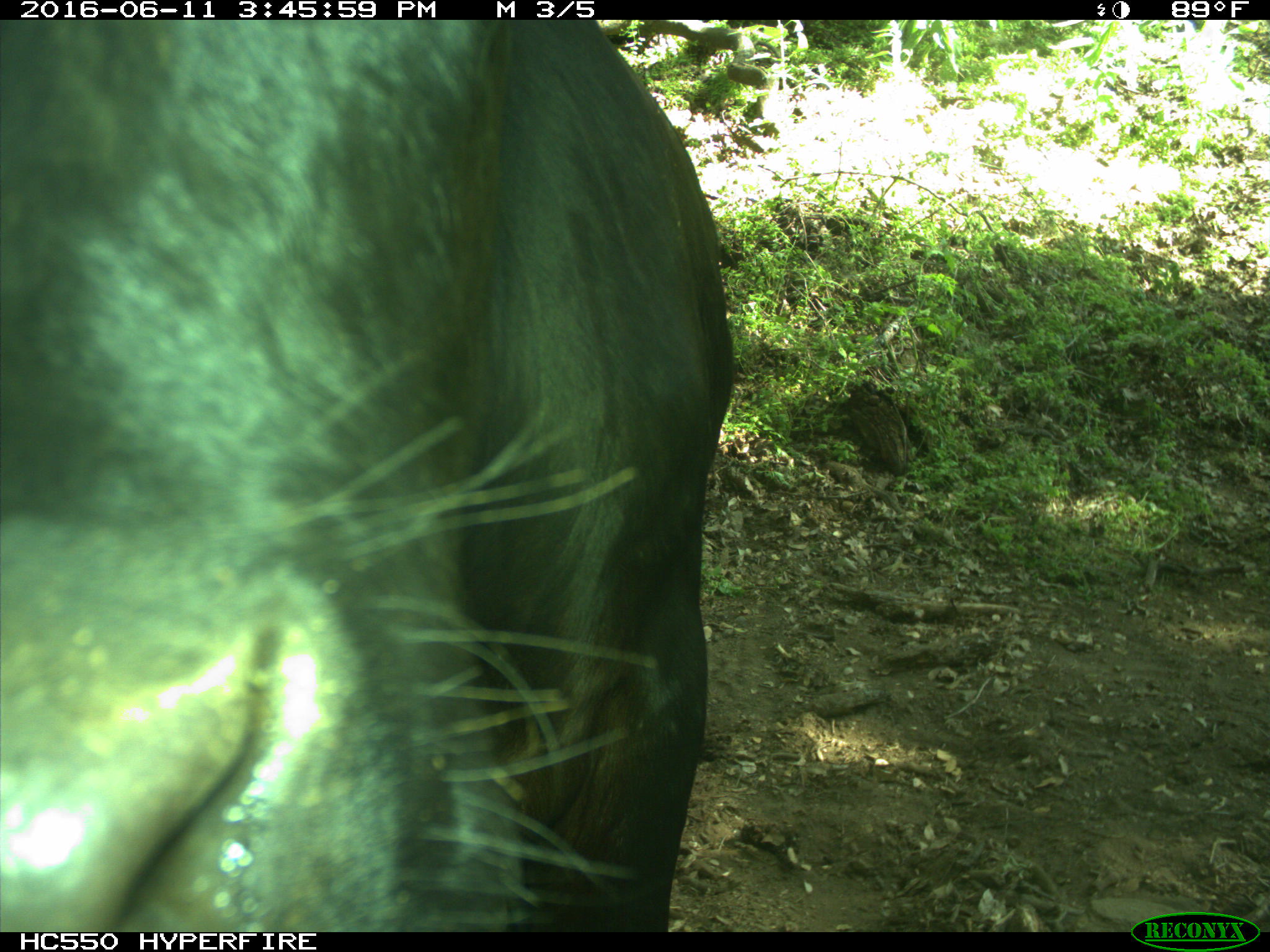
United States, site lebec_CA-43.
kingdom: Animalia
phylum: Chordata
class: Mammalia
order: Artiodactyla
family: Bovidae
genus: Bos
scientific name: Bos taurus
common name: domestic cow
Bos taurus (domestic cow).